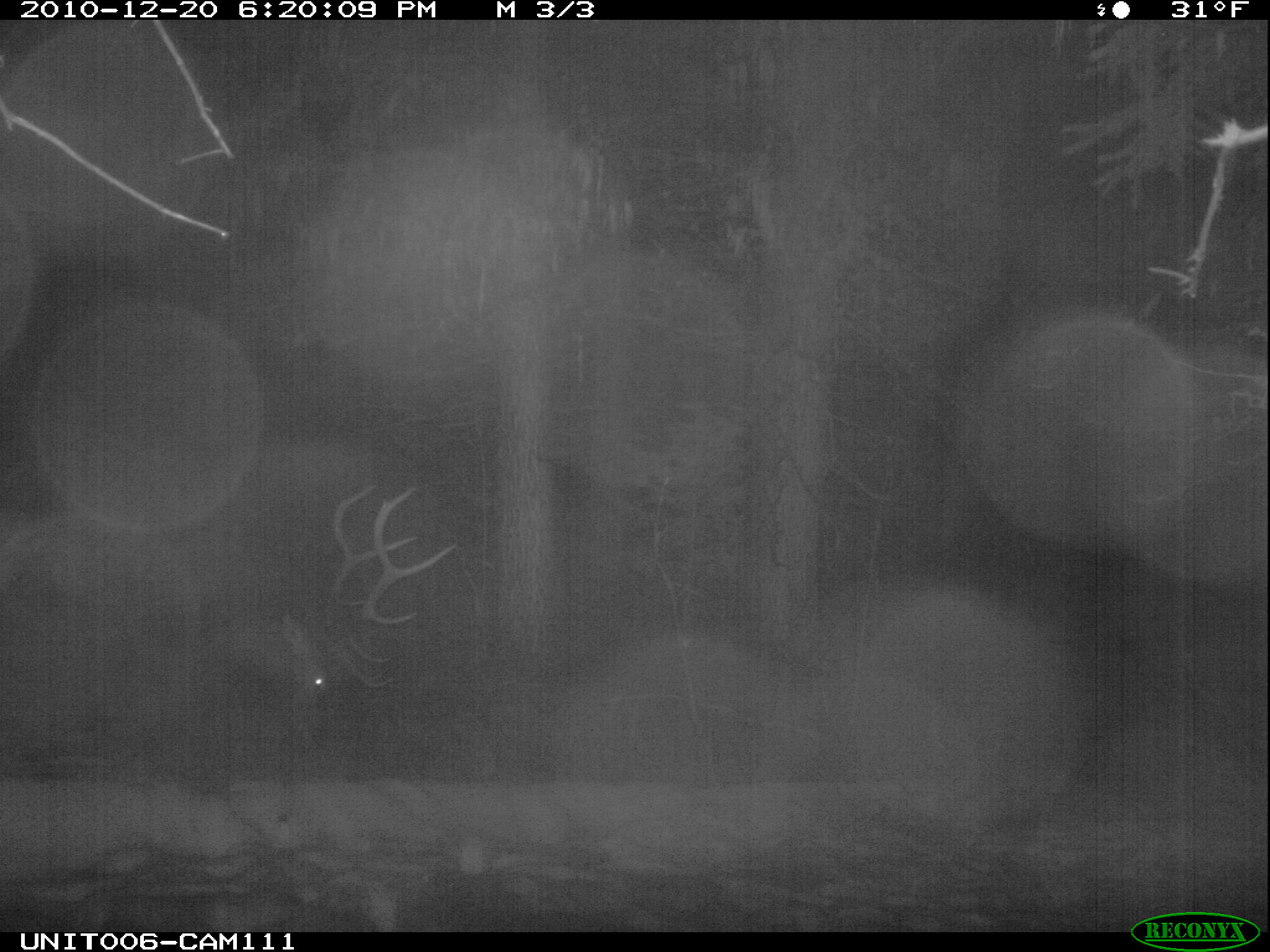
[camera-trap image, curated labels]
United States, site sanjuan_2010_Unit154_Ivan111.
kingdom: Animalia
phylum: Chordata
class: Mammalia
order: Artiodactyla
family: Cervidae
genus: Cervus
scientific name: Cervus elaphus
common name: red deer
Cervus elaphus (red deer).